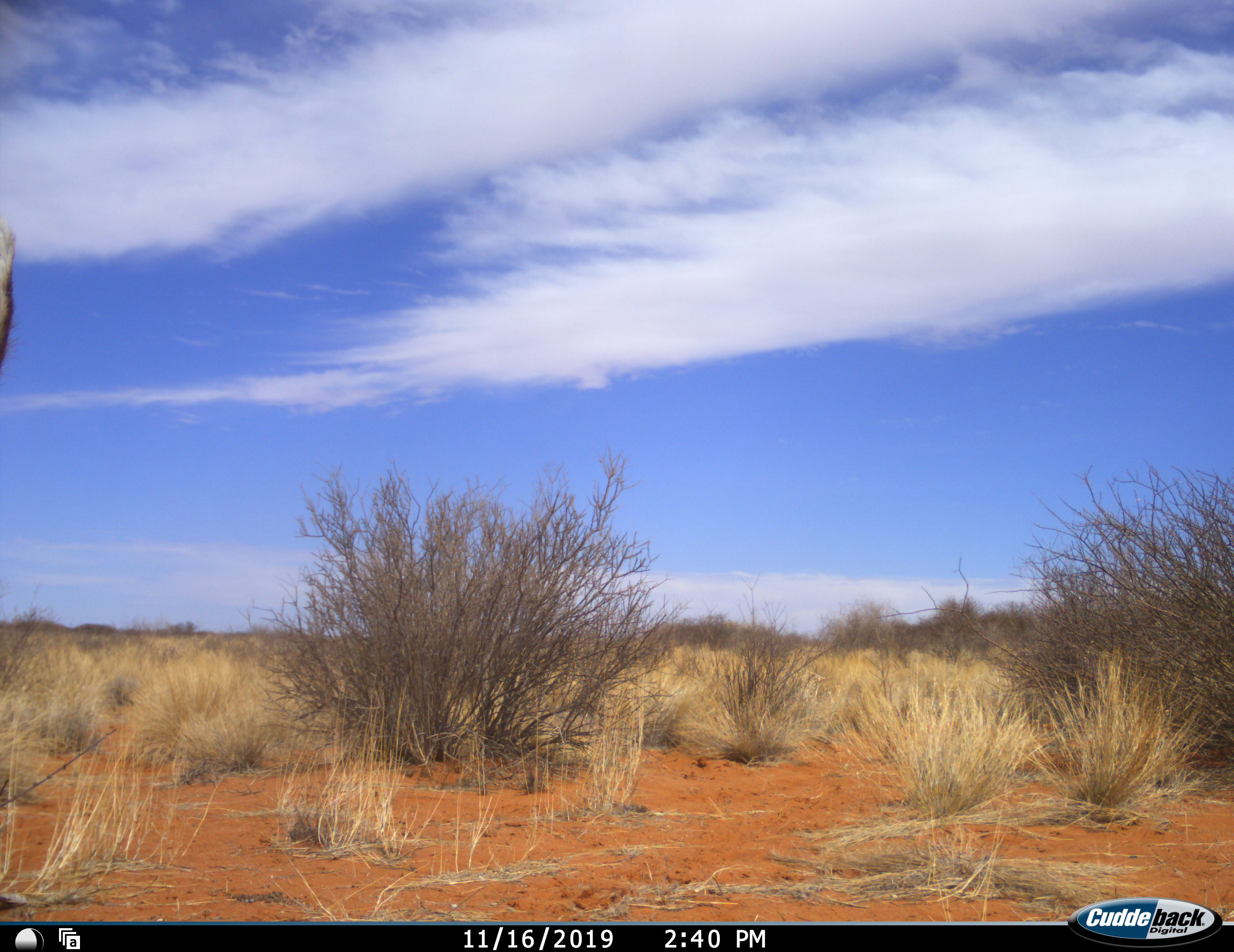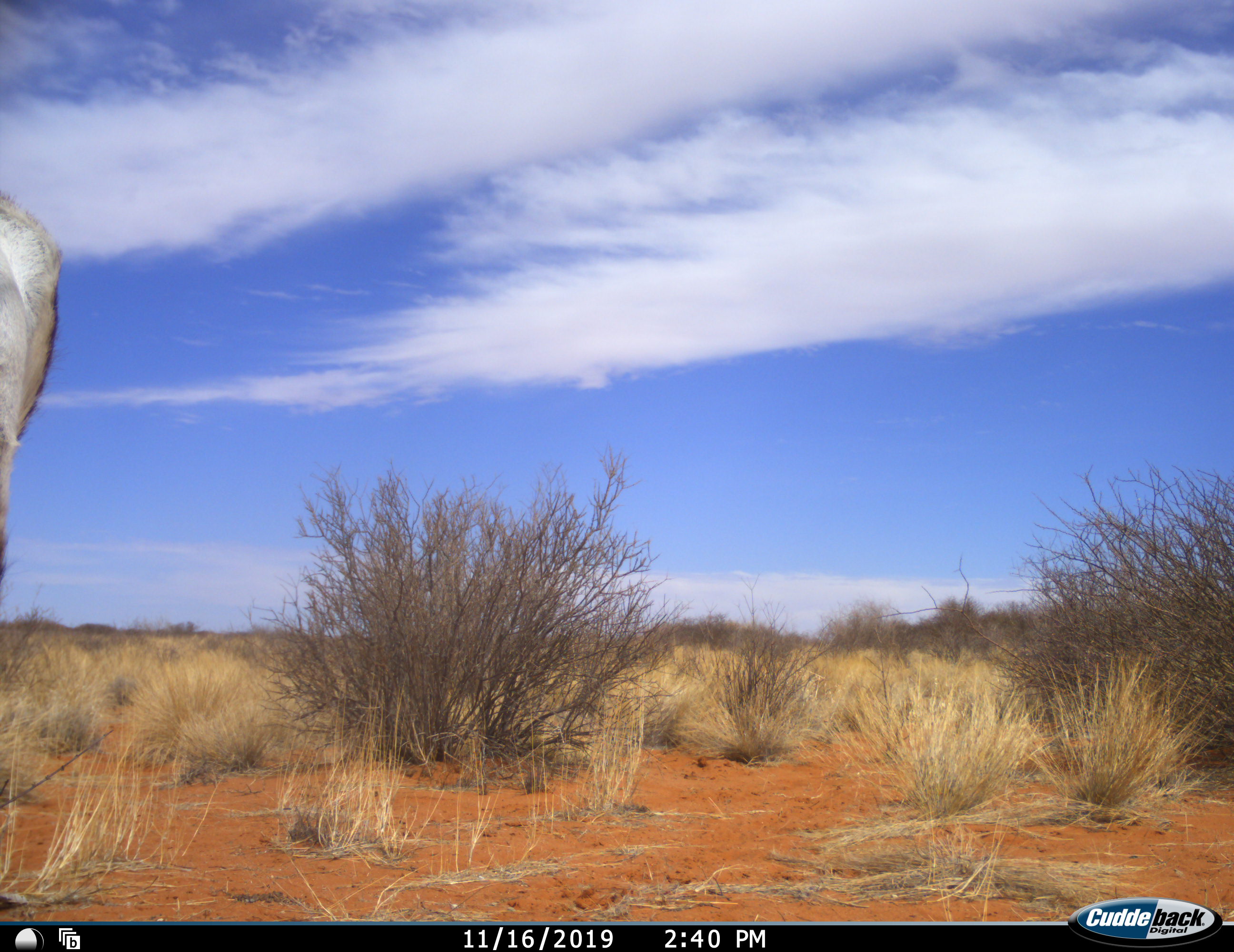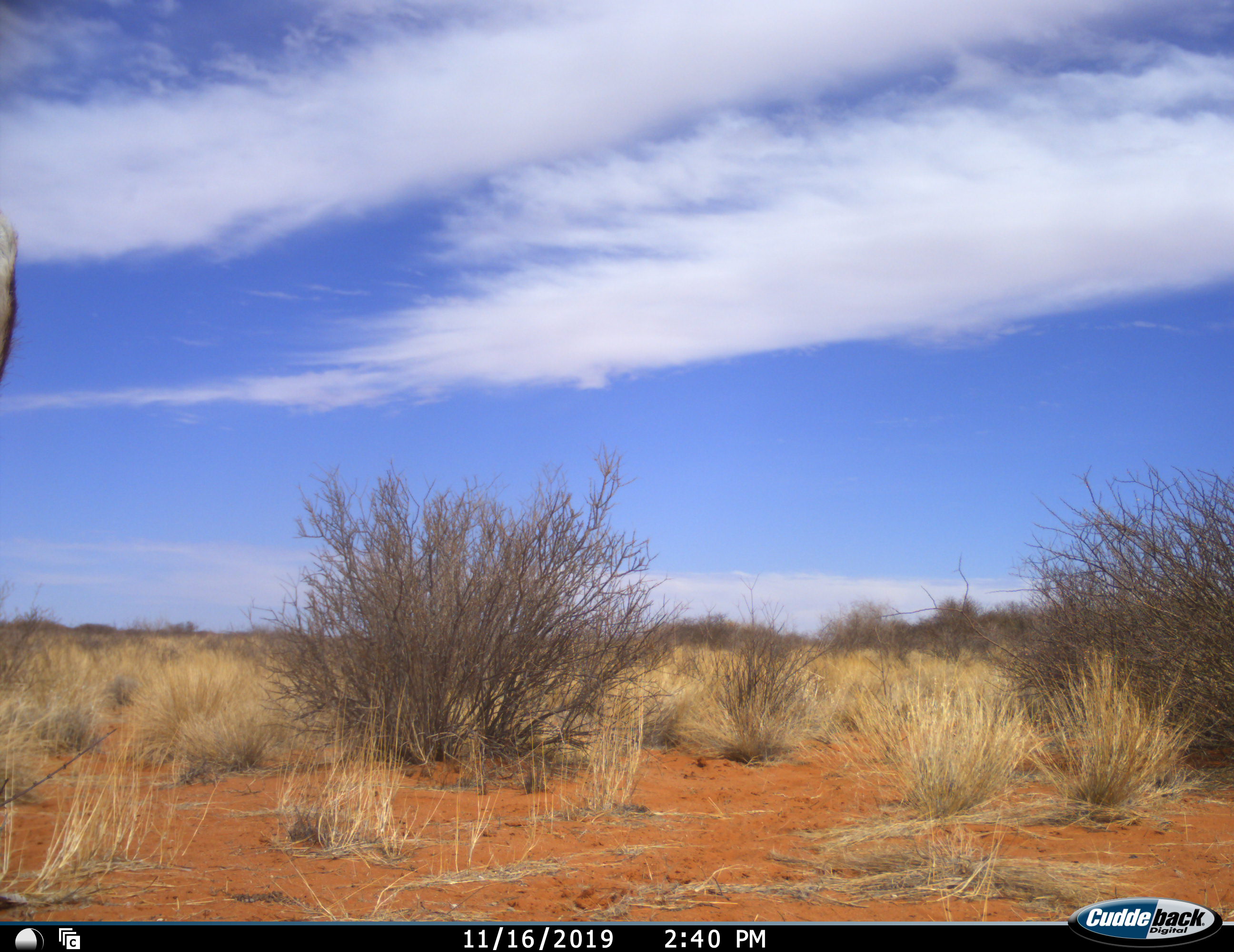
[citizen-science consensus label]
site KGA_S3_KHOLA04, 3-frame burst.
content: unidentified animal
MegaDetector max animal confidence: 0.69